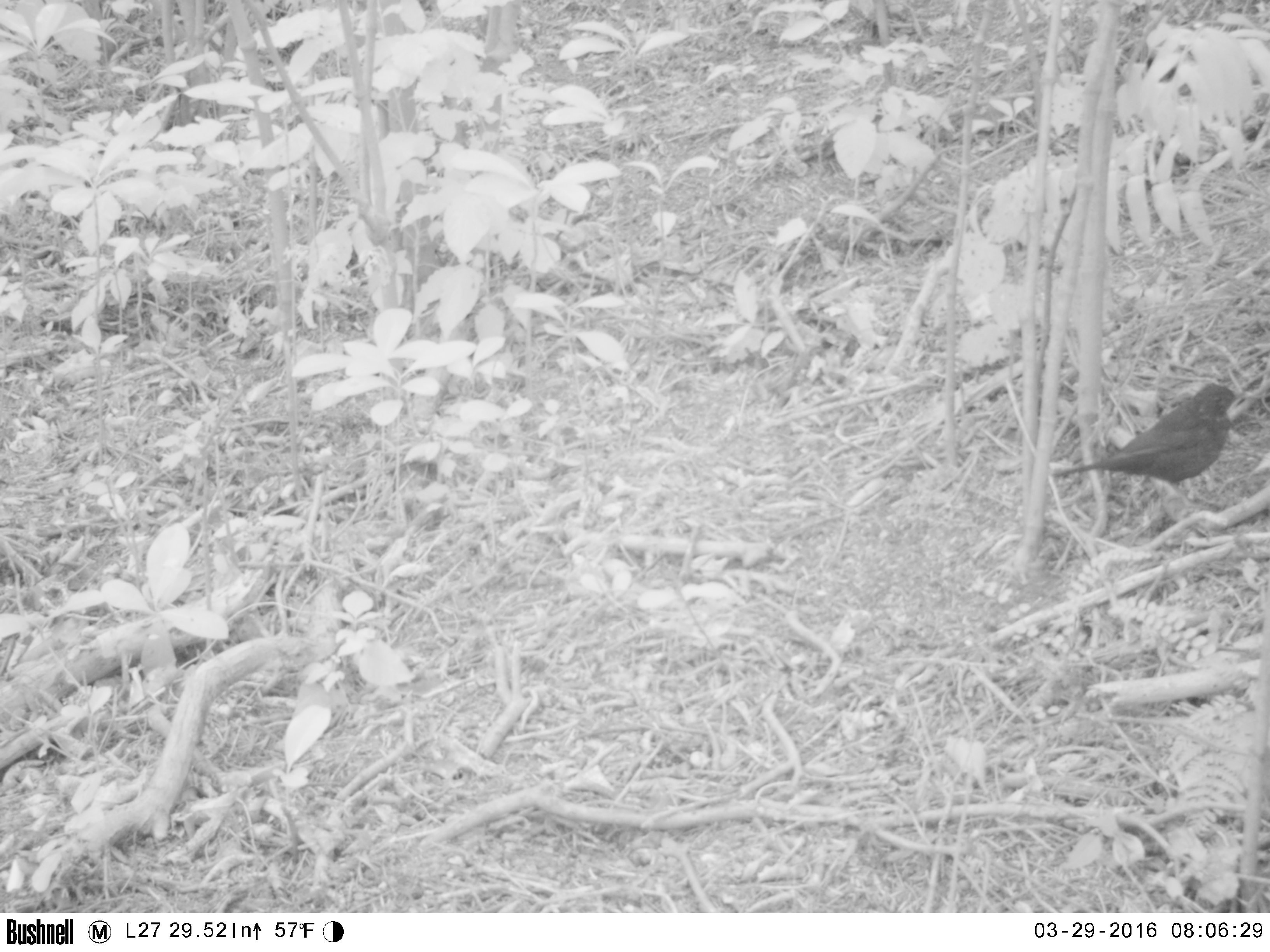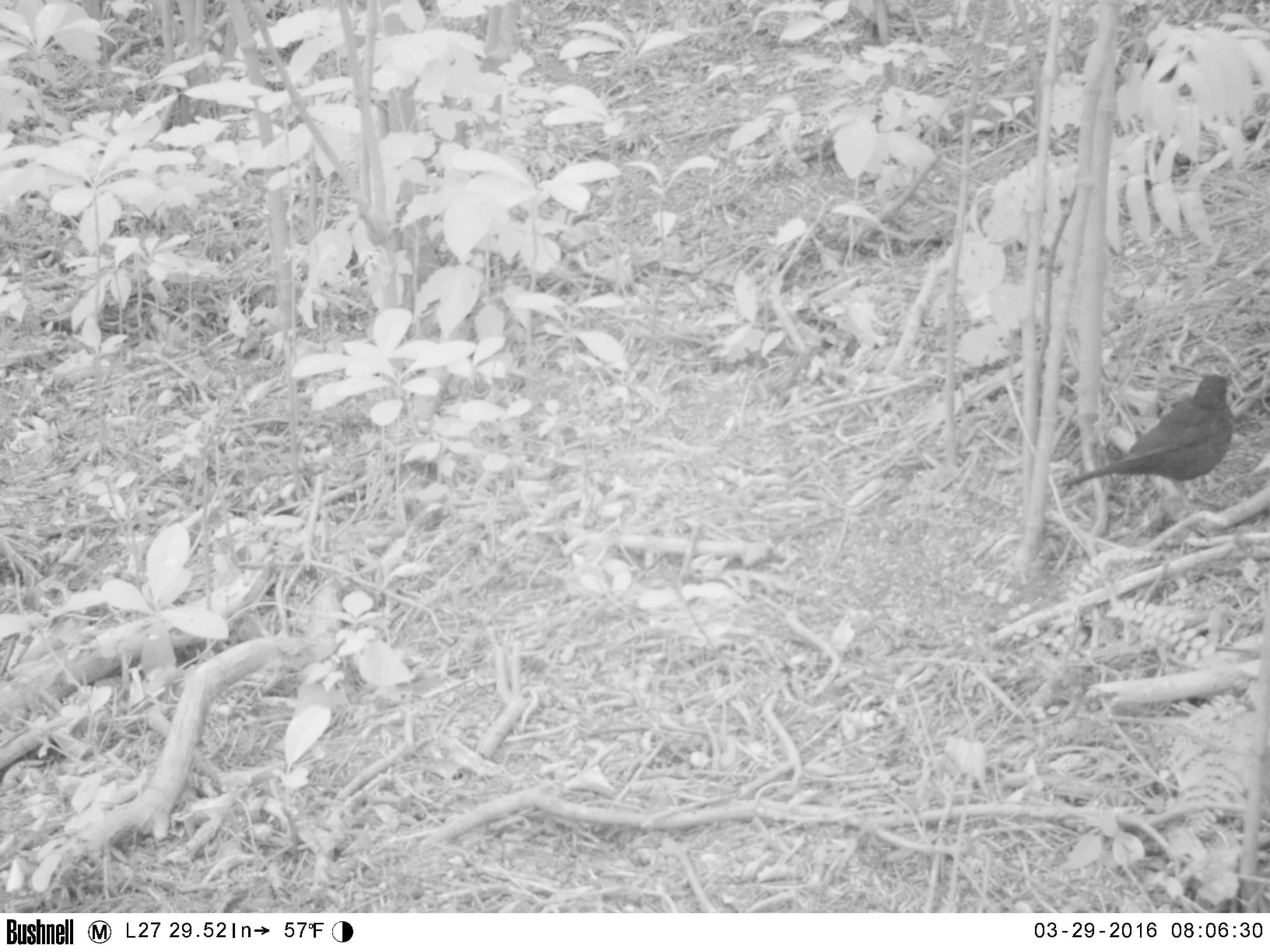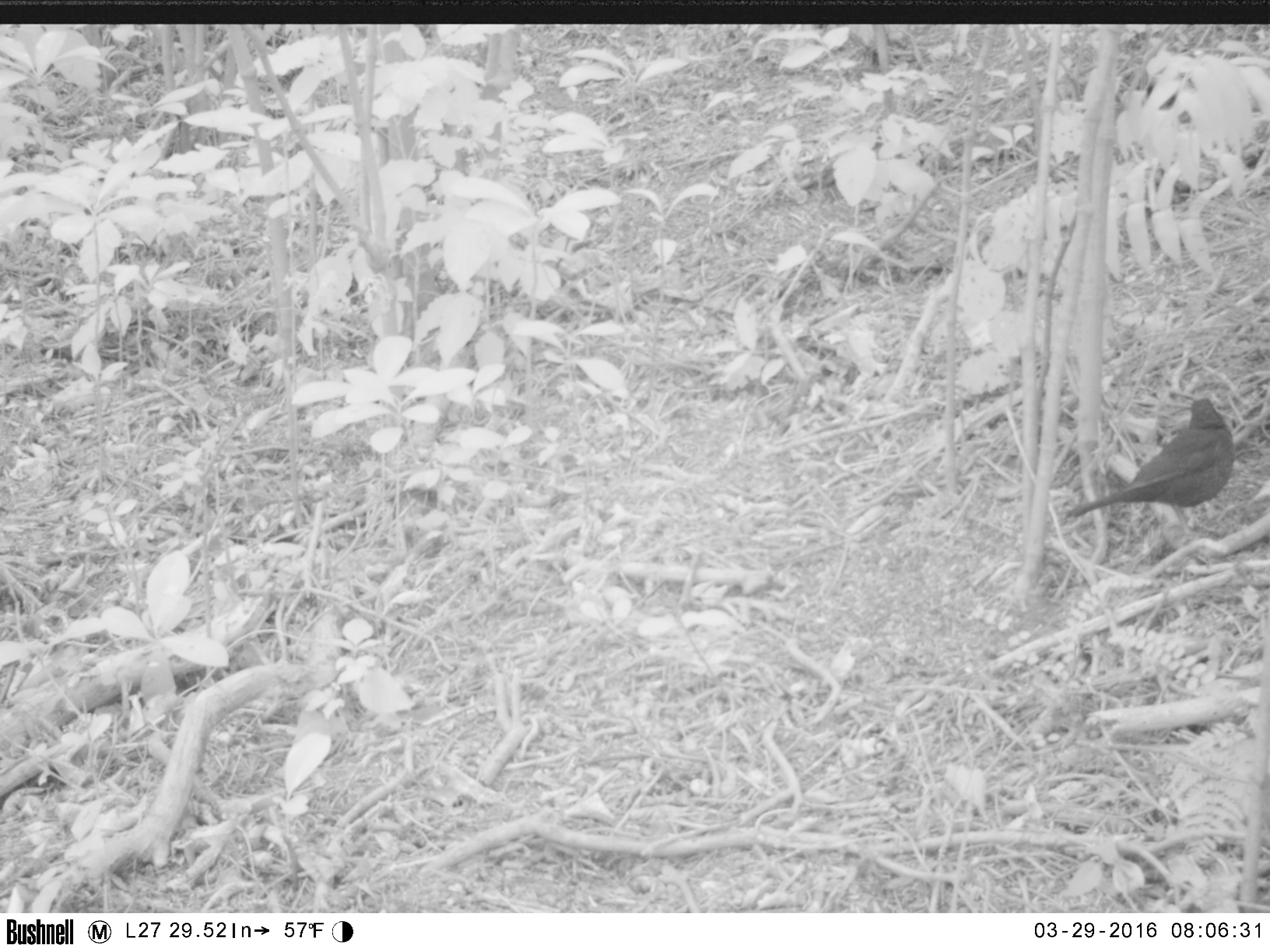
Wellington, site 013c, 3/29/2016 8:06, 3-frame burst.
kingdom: Animalia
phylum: Chordata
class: Aves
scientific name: Aves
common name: bird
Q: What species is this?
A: Bird (Aves).